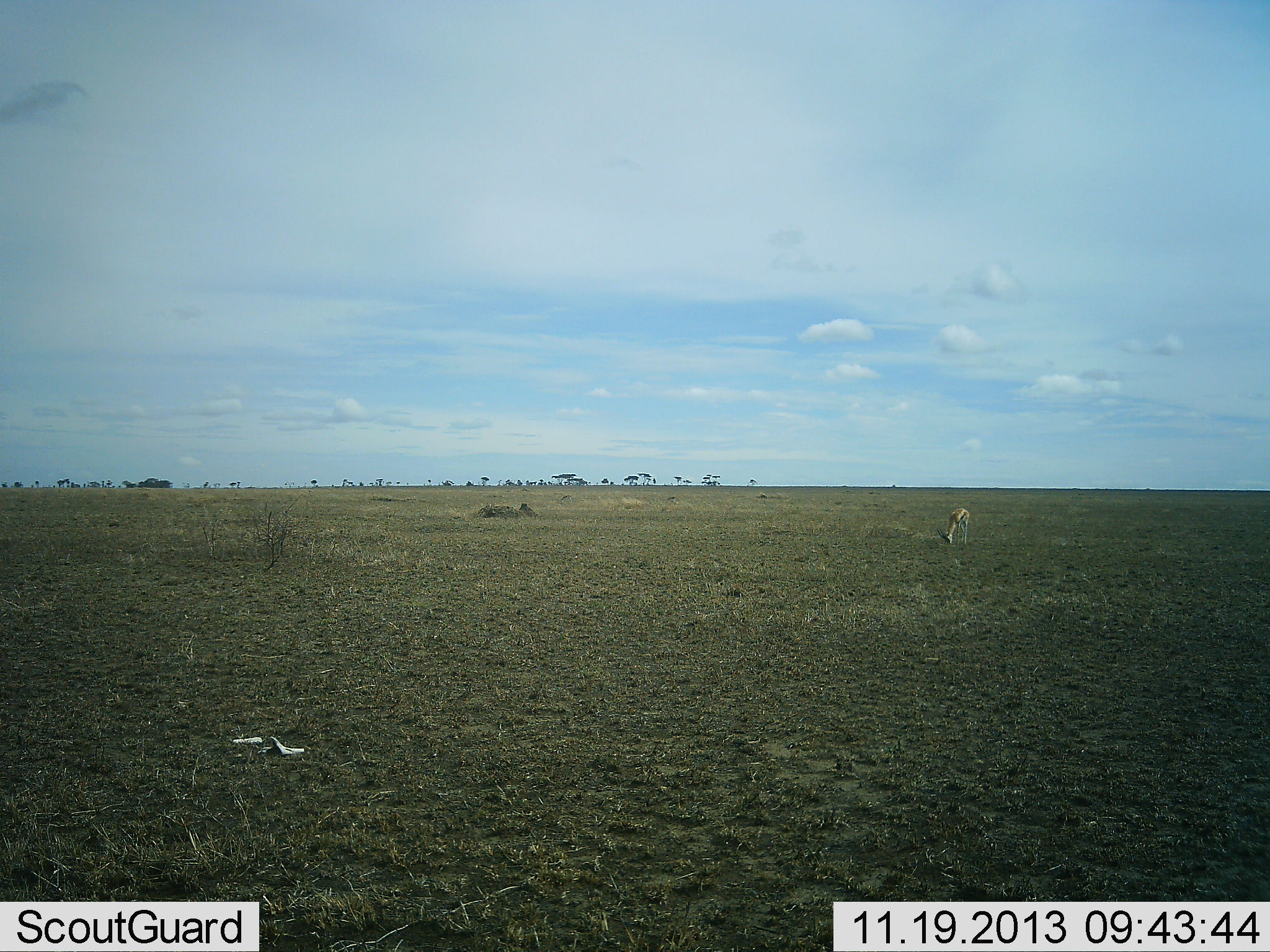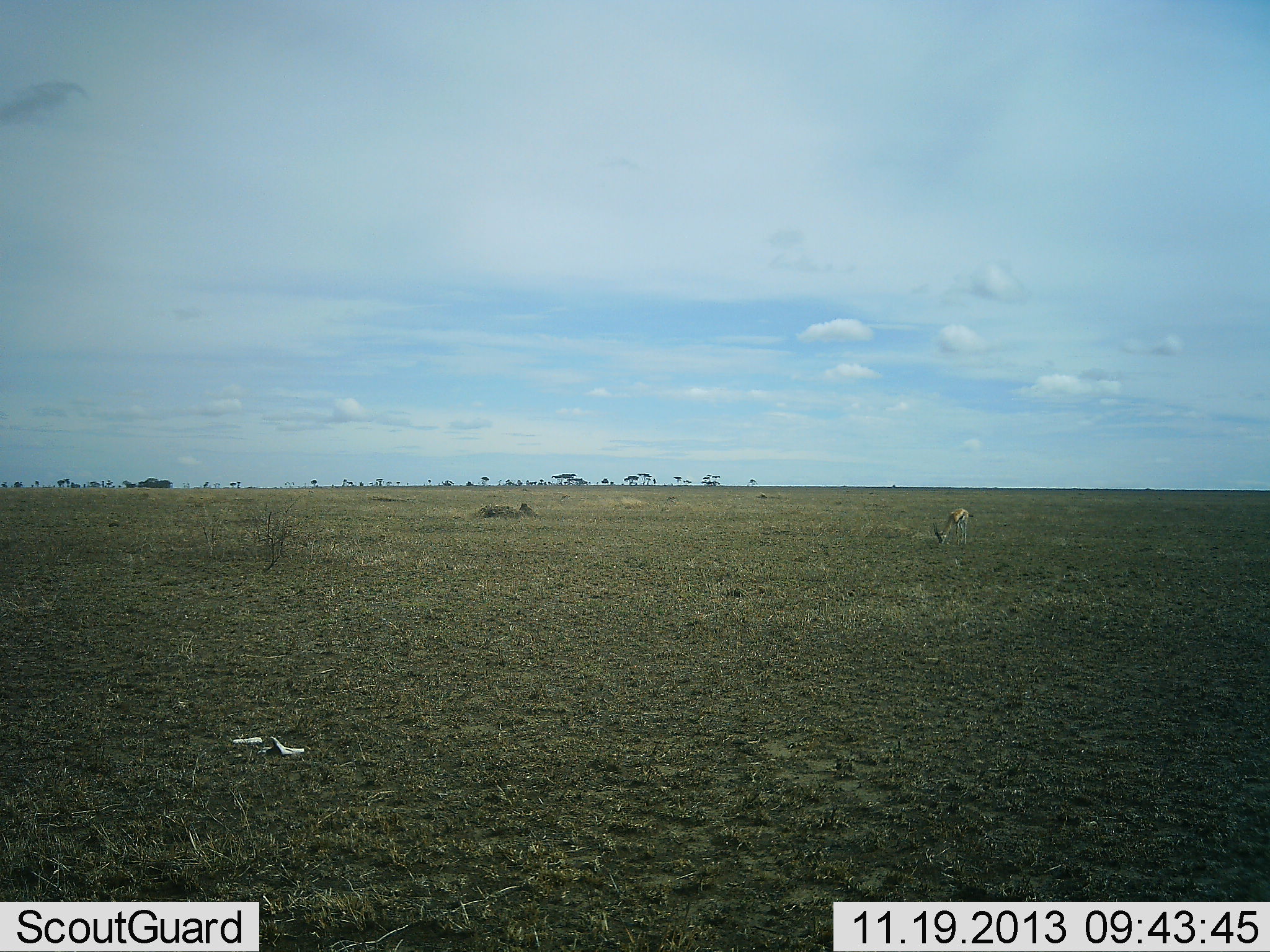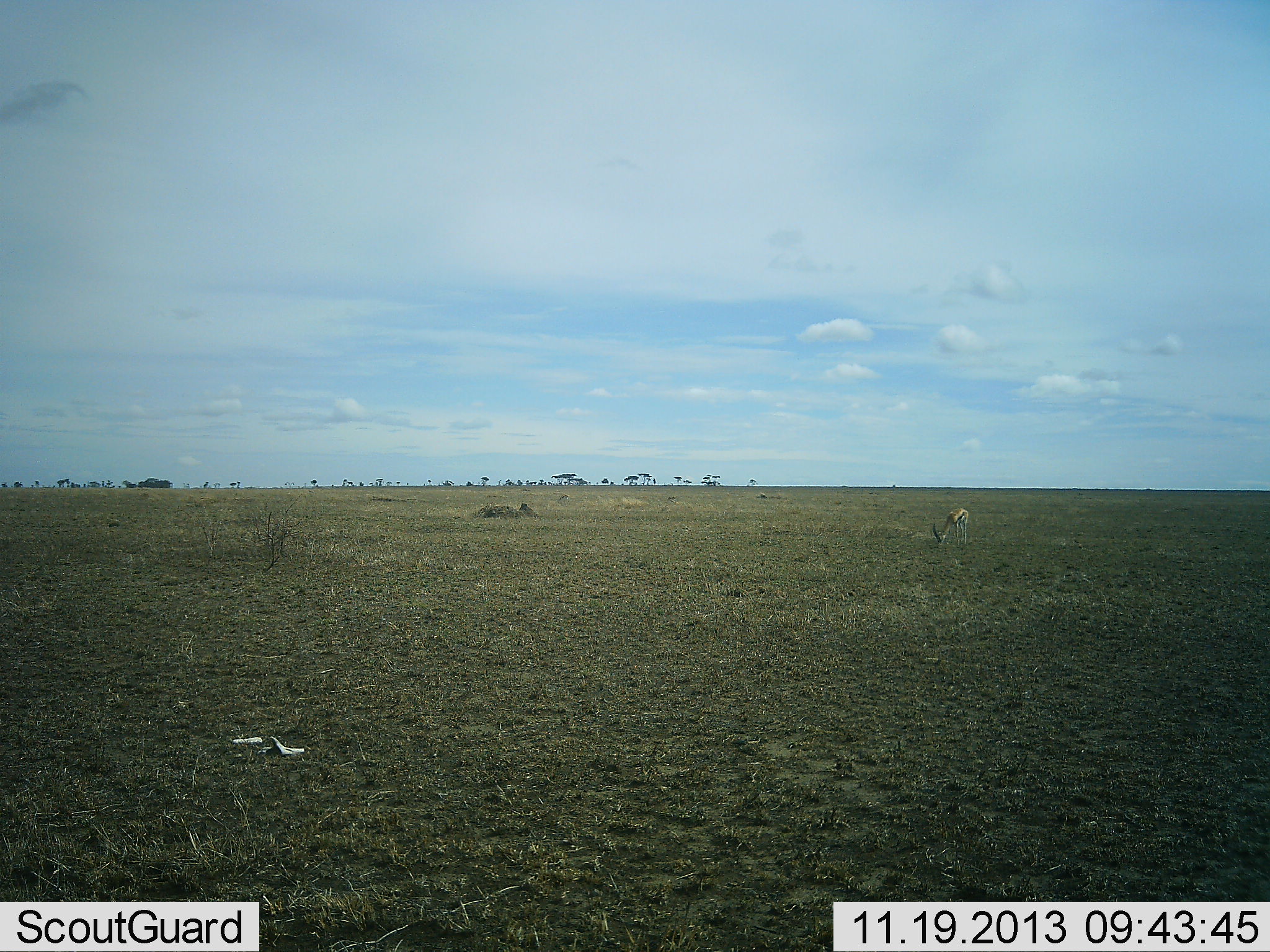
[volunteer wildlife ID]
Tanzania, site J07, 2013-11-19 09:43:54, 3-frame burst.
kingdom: Animalia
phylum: Chordata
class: Mammalia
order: Artiodactyla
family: Bovidae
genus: Eudorcas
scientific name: Eudorcas thomsonii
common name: thomson's gazelle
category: gazellethomsons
Gazellethomsons (thomson's gazelle) (Eudorcas thomsonii), count 1. Behavior (volunteer vote fractions): standing 30%, resting 0%, moving 0%, interacting 0%. Young present (vote fraction): 0%. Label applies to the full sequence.